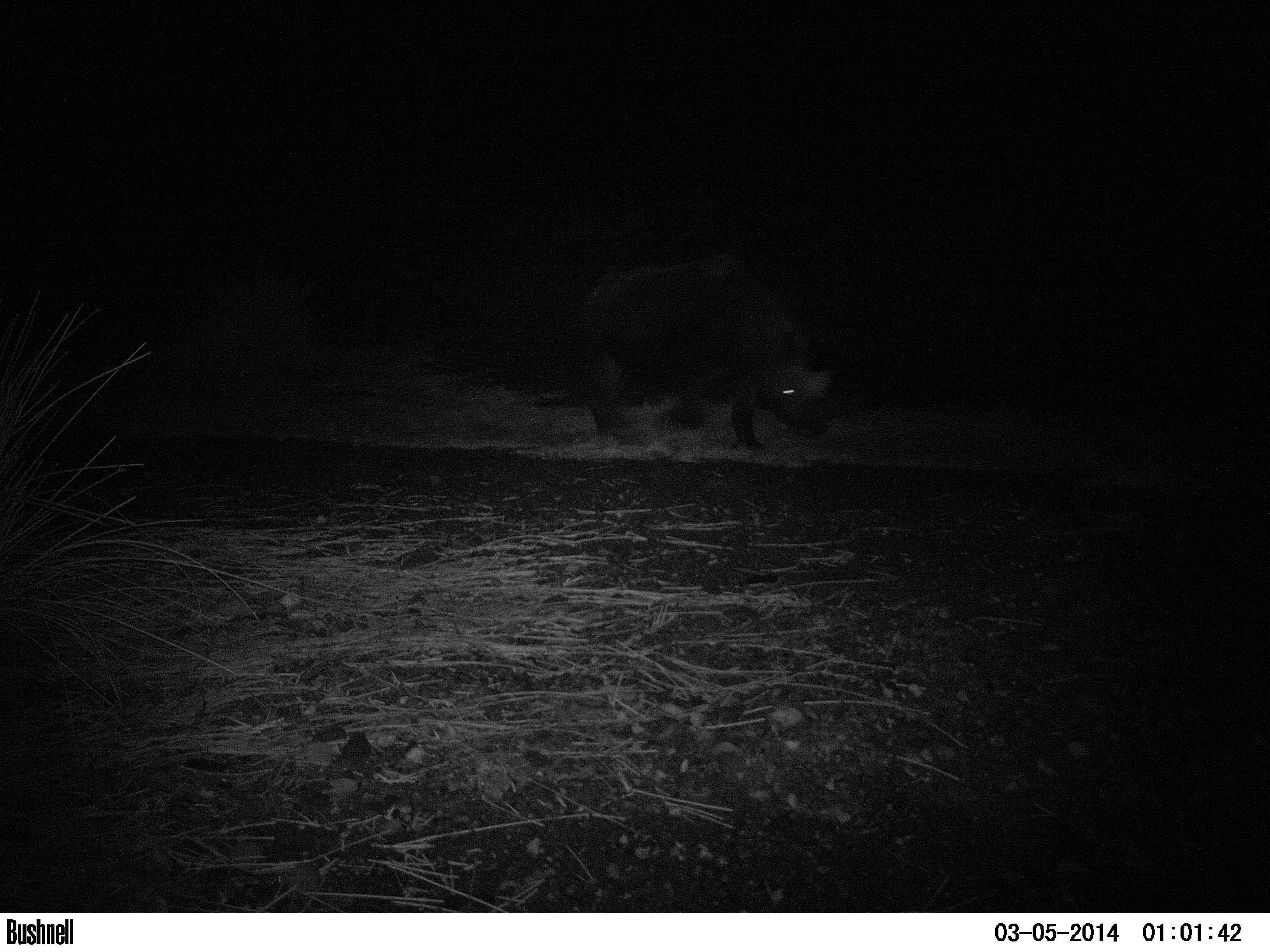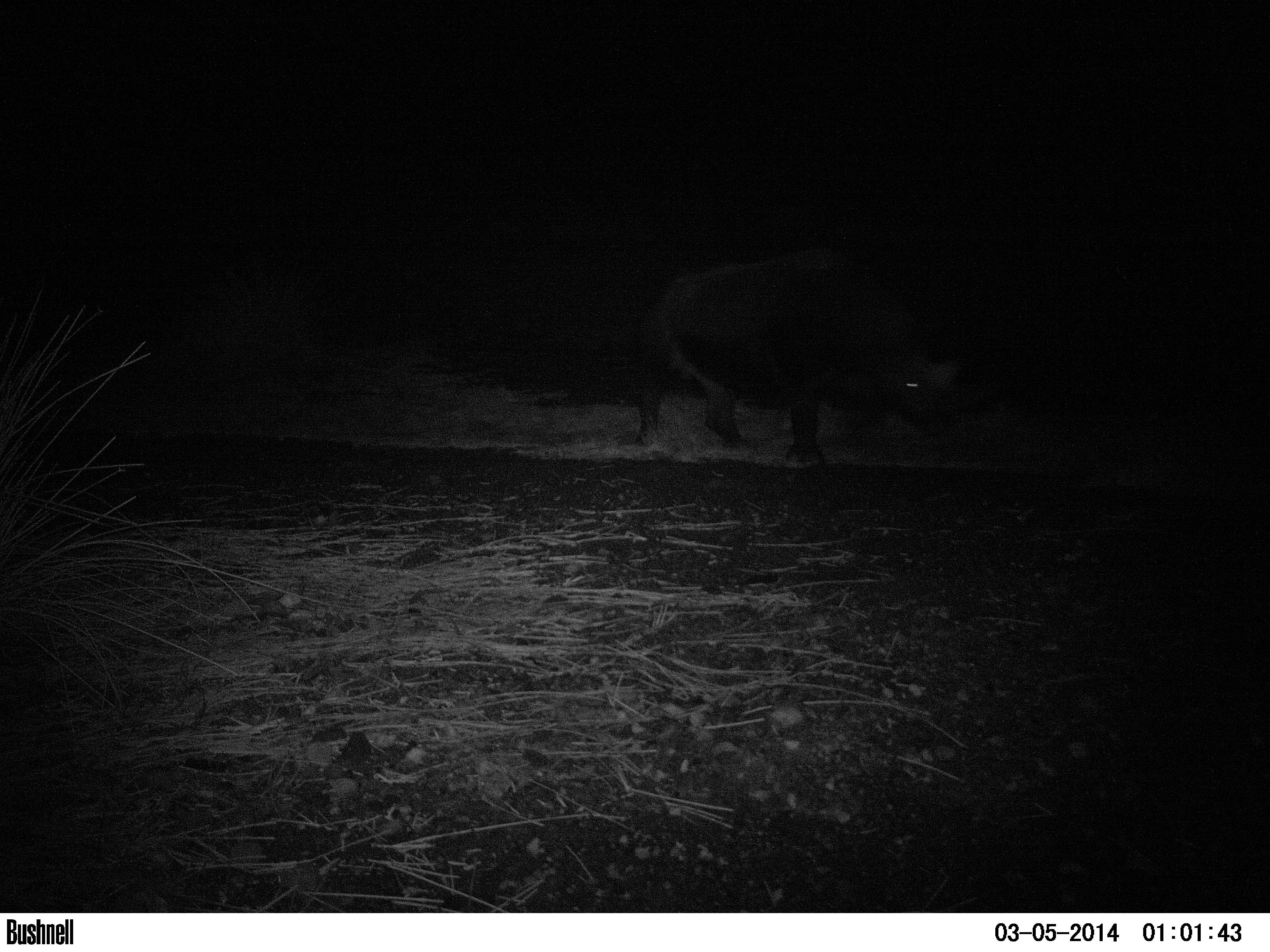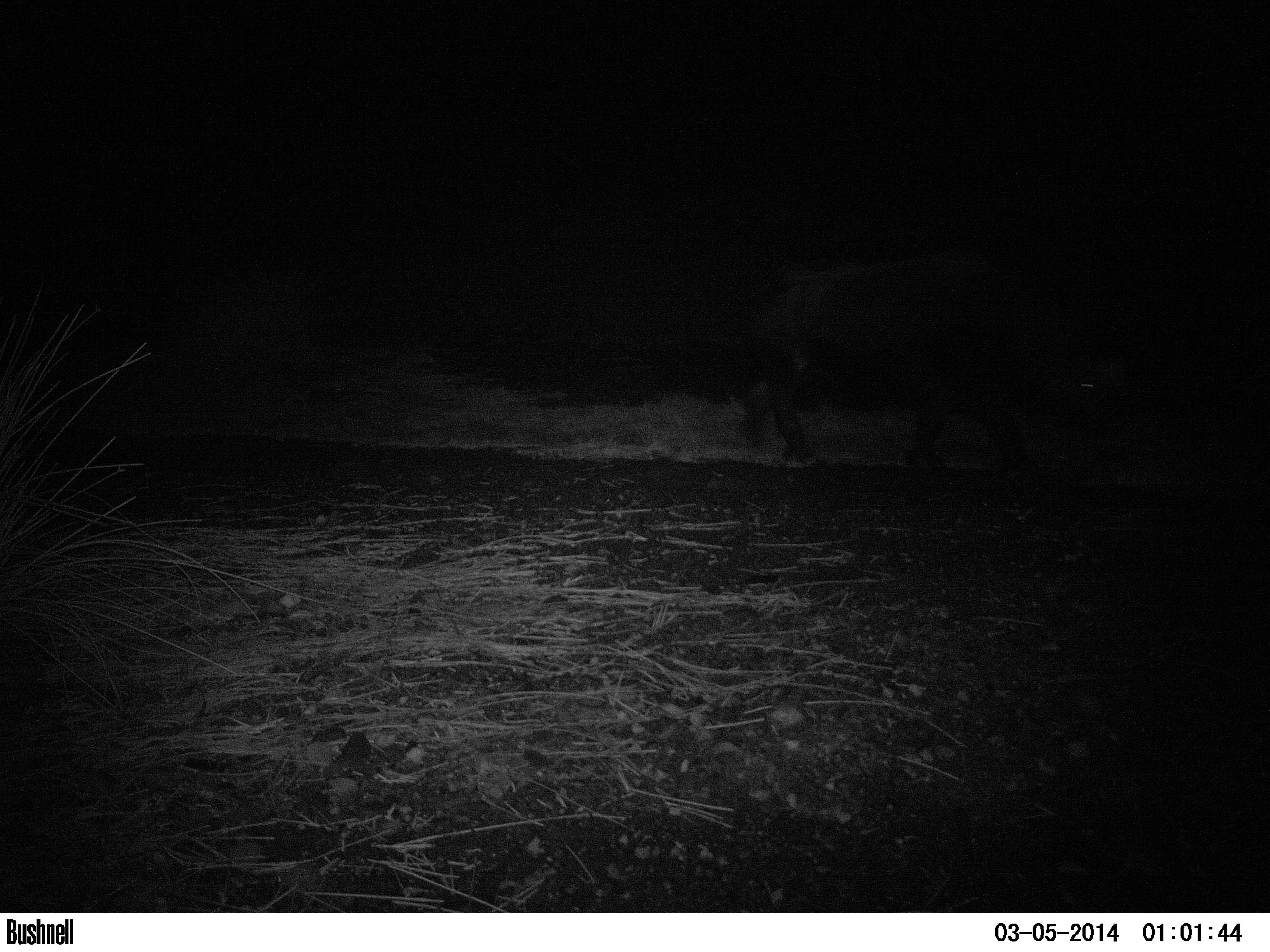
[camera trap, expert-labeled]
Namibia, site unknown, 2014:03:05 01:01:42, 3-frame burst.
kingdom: Animalia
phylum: Chordata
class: Mammalia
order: Perissodactyla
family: Rhinocerotidae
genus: Diceros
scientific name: Diceros bicornis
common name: black rhinoceros